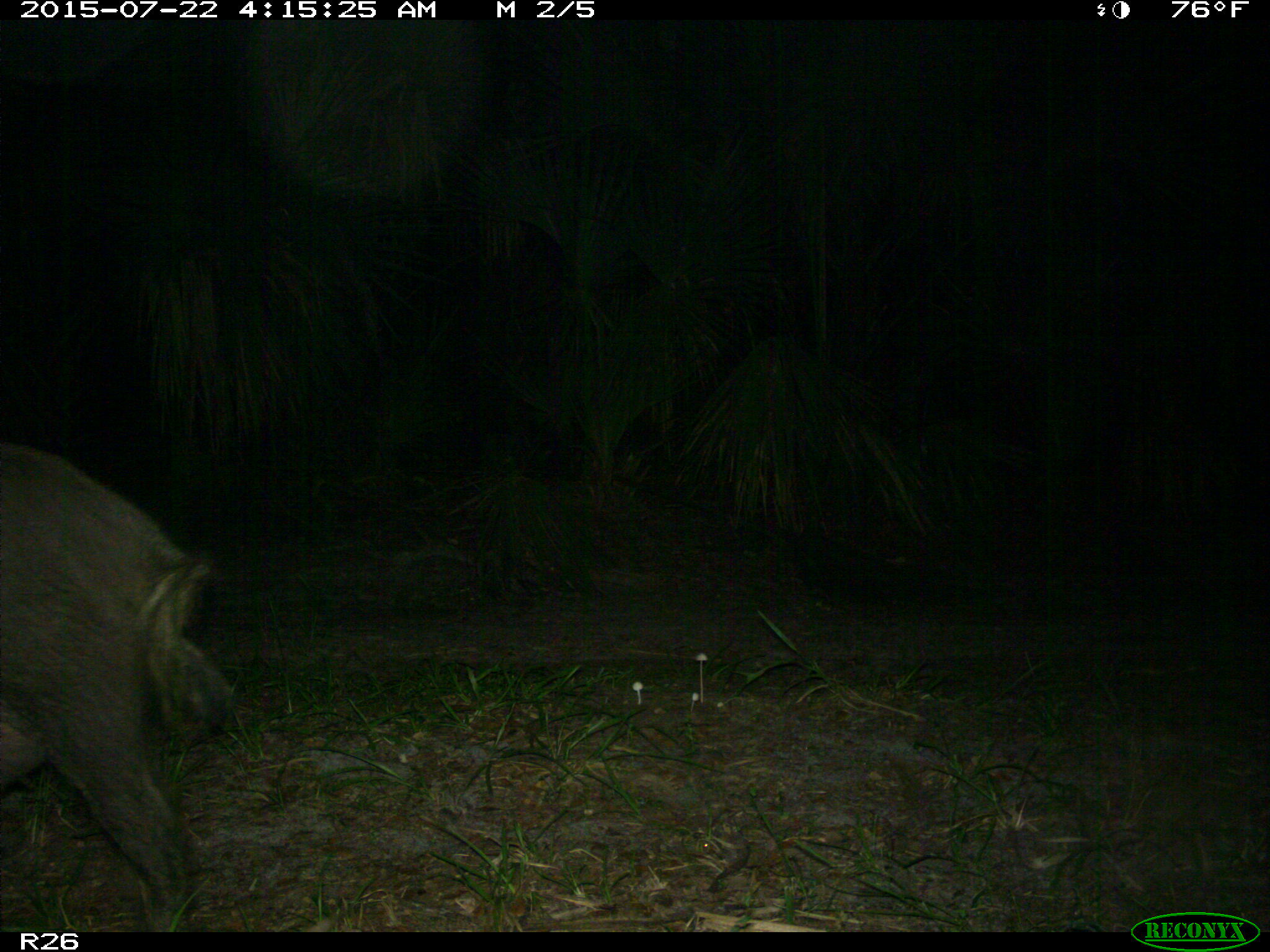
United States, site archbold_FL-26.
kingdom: Animalia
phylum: Chordata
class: Mammalia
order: Artiodactyla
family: Suidae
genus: Sus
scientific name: Sus scrofa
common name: wild boar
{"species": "Sus scrofa (wild boar)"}